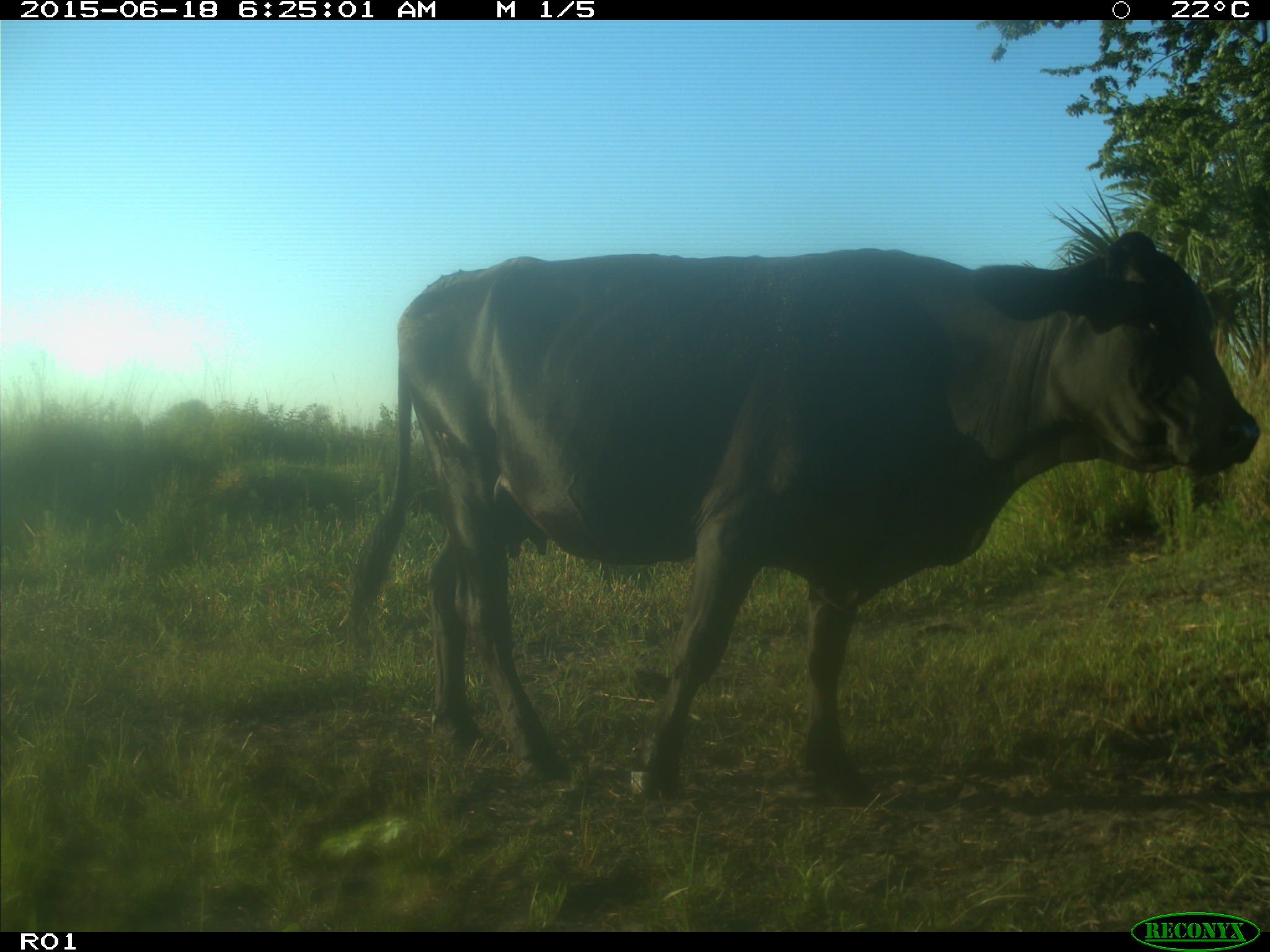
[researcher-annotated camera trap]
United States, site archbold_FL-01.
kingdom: Animalia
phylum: Chordata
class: Mammalia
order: Artiodactyla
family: Bovidae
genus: Bos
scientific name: Bos taurus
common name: domestic cow